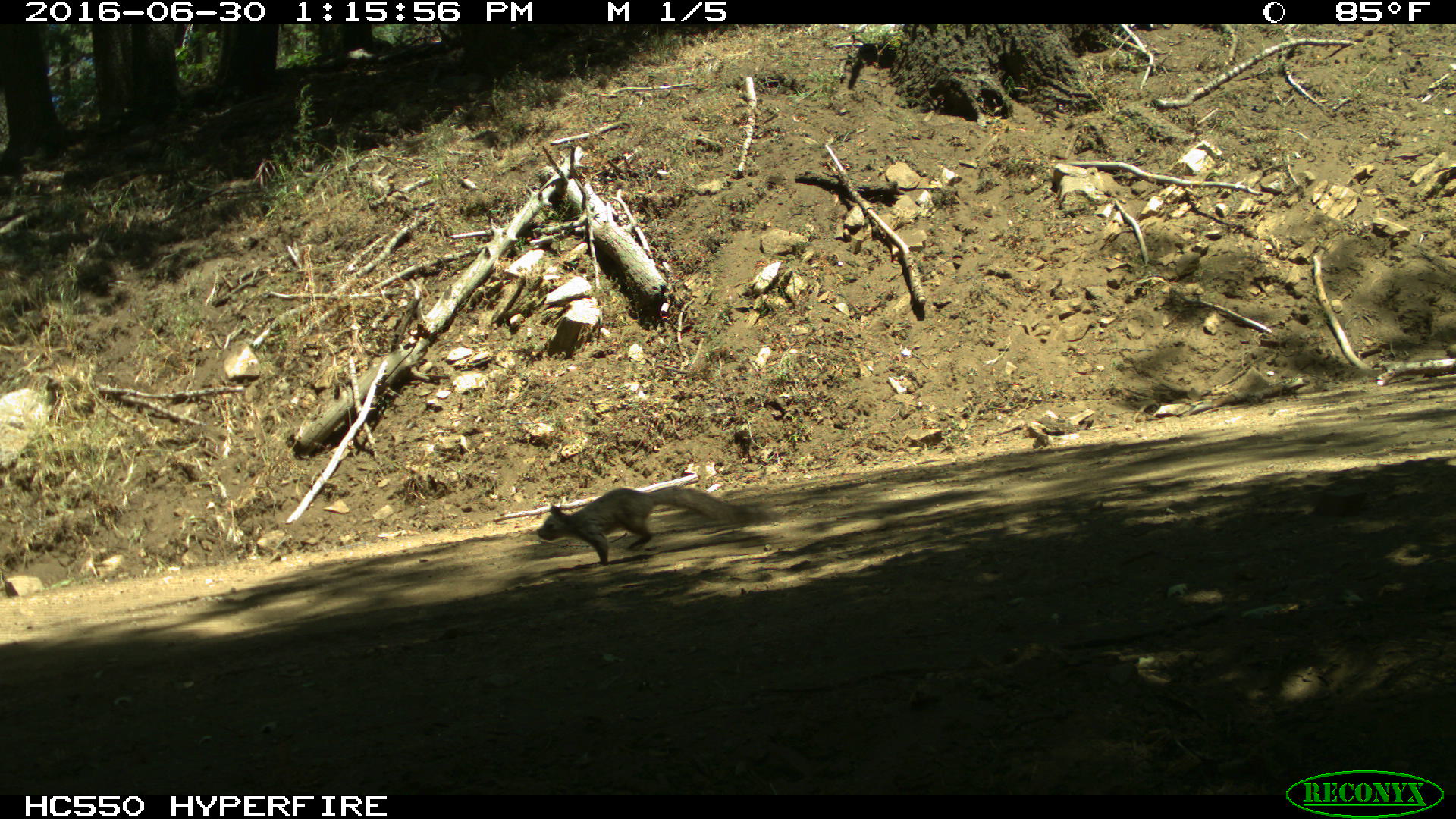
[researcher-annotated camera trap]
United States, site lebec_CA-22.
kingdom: Animalia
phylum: Chordata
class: Mammalia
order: Rodentia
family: Sciuridae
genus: Sciurus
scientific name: Sciurus carolinensis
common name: eastern gray squirrel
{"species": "Sciurus carolinensis (eastern gray squirrel)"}